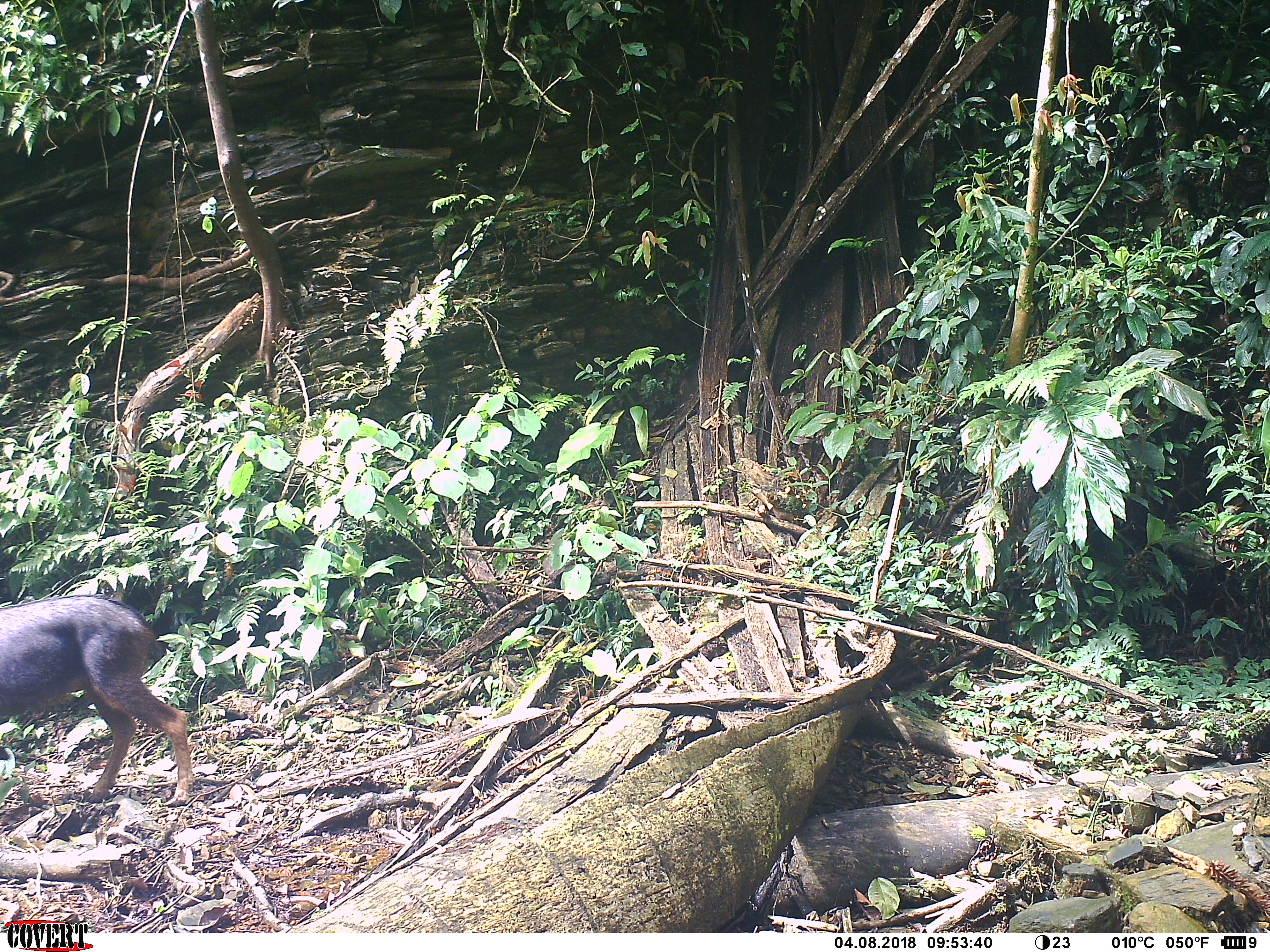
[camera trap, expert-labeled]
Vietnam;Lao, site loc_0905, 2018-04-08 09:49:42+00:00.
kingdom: Animalia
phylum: Chordata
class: Mammalia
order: Artiodactyla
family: Bovidae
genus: Capricornis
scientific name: Capricornis sumatraensis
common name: chinese serow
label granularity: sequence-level